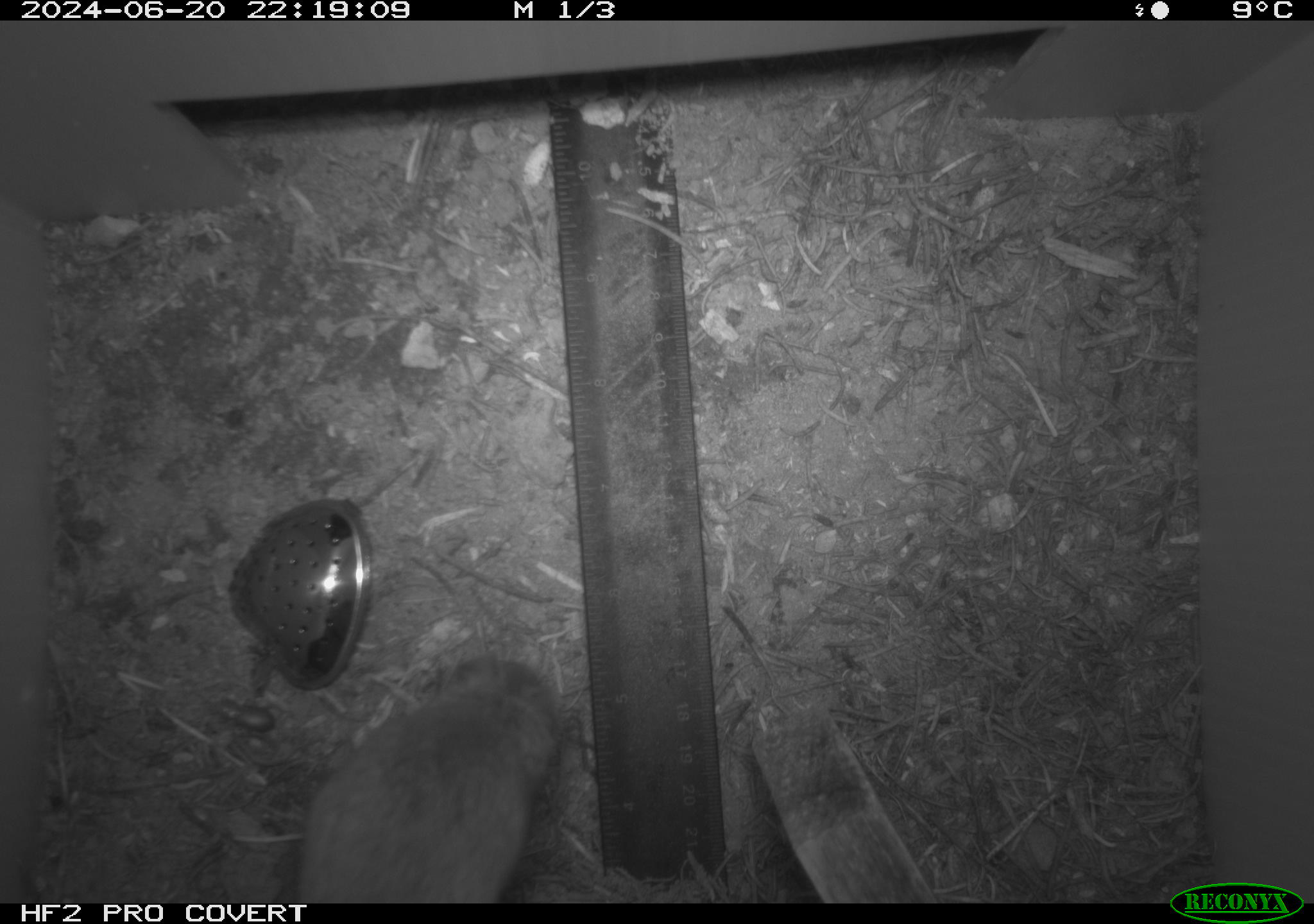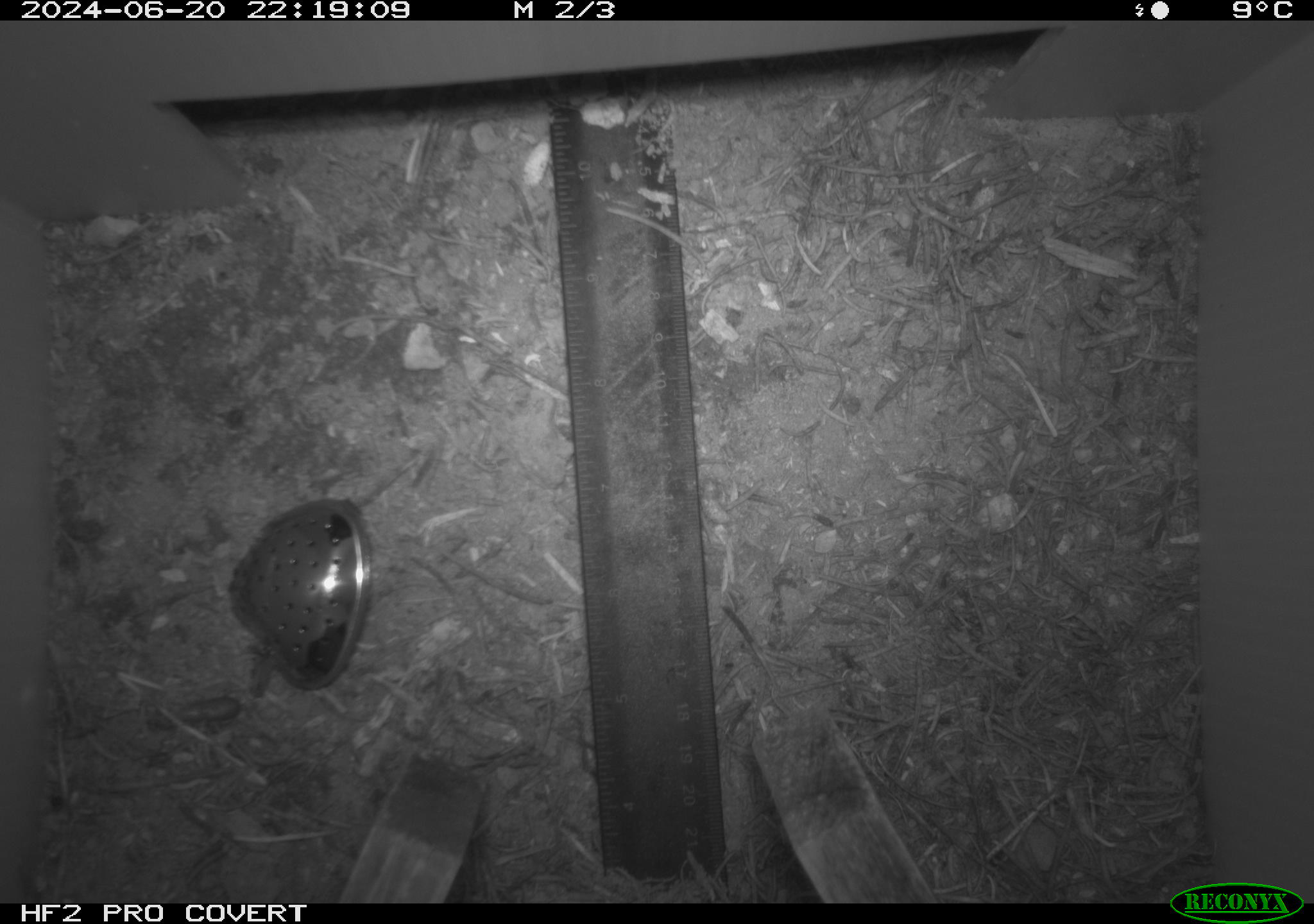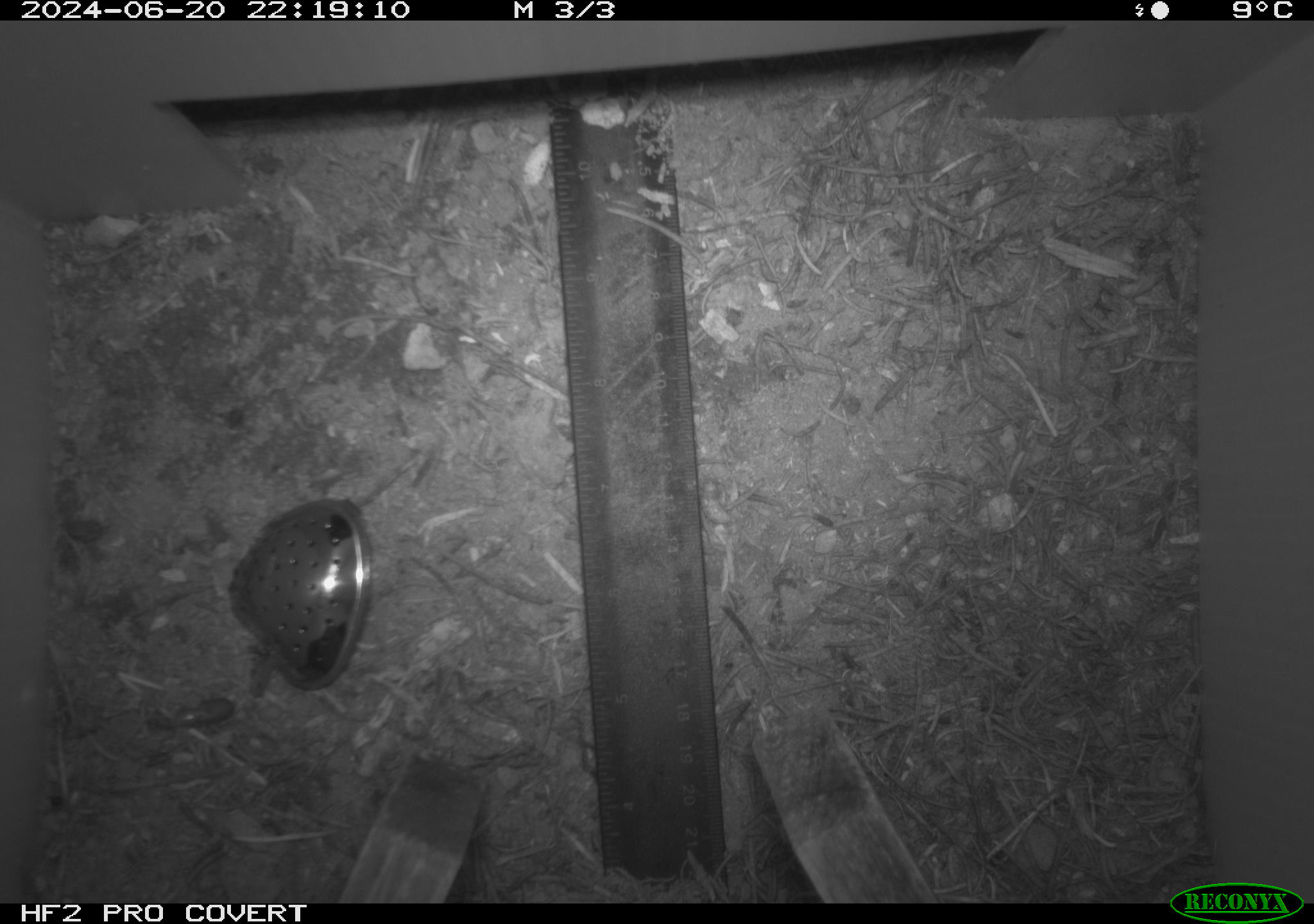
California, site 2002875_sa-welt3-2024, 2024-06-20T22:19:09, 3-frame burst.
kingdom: Animalia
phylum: Chordata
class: Mammalia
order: Rodentia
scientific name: Rodentia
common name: rodent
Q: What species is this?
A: Rodent (Rodentia).